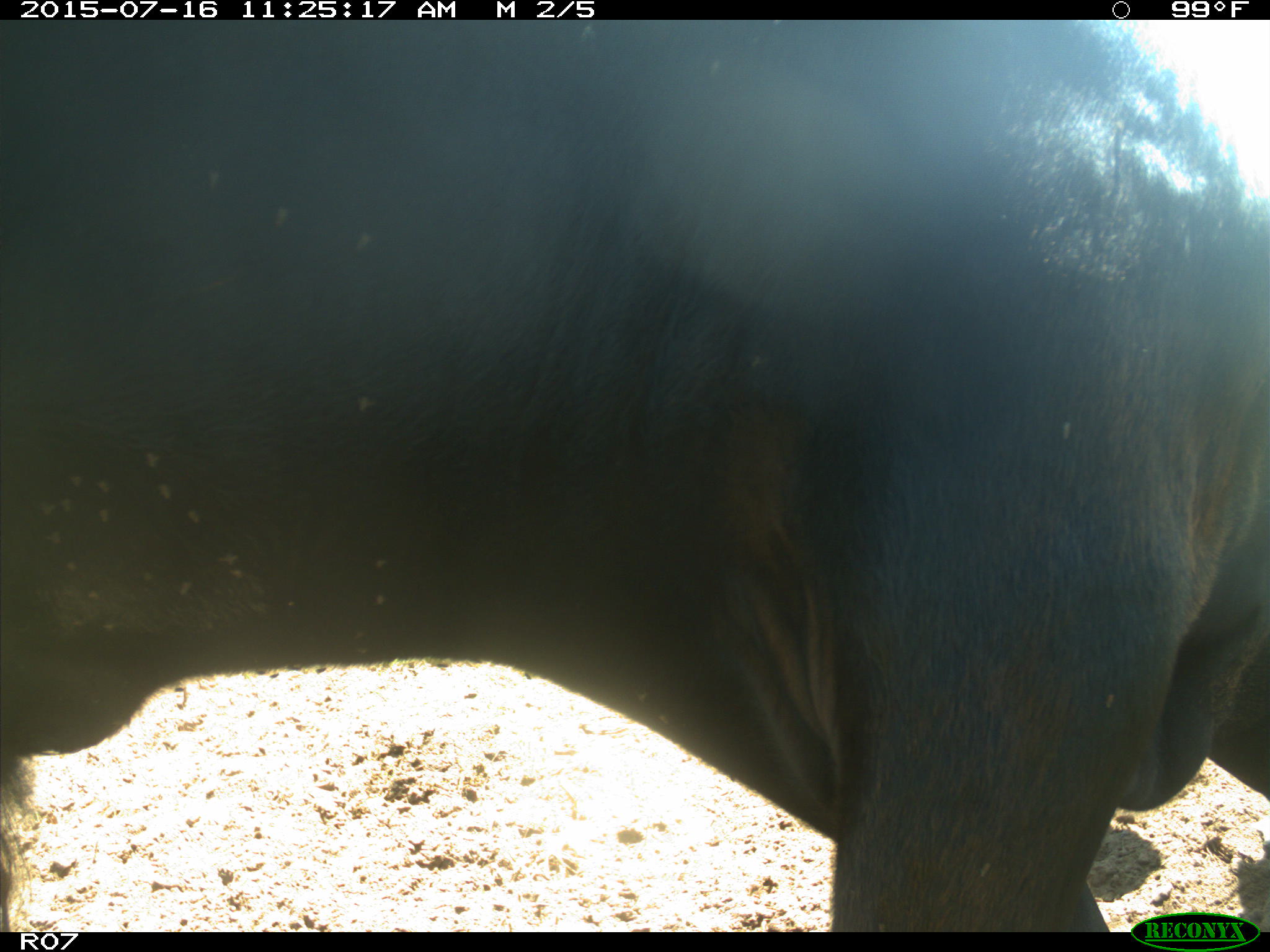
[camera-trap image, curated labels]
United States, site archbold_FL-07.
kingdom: Animalia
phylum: Chordata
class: Mammalia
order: Artiodactyla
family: Bovidae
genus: Bos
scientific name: Bos taurus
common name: domestic cow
Bos taurus (domestic cow).